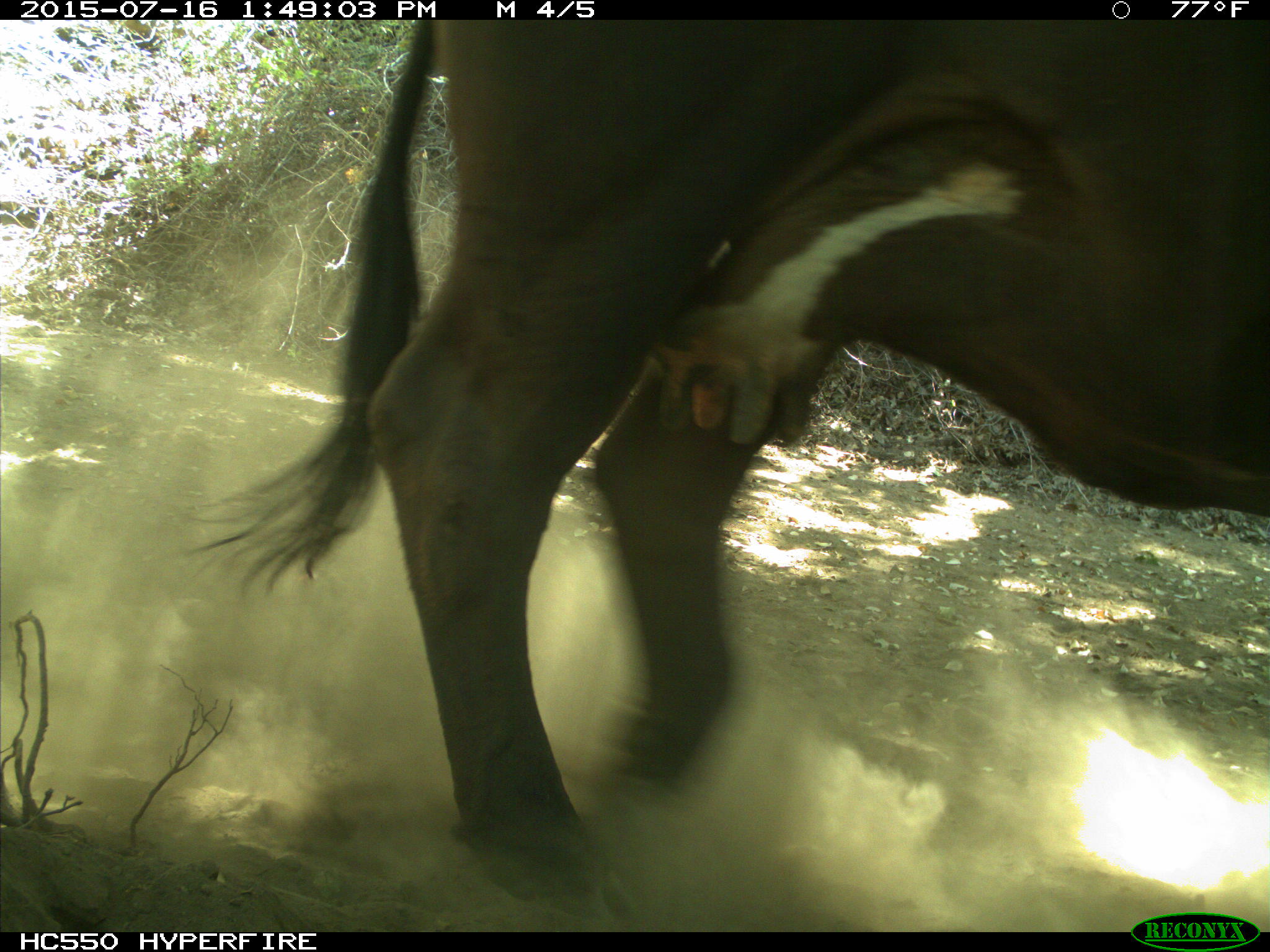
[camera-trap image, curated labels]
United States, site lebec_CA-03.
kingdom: Animalia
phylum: Chordata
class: Mammalia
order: Artiodactyla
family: Bovidae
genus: Bos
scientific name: Bos taurus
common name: domestic cow